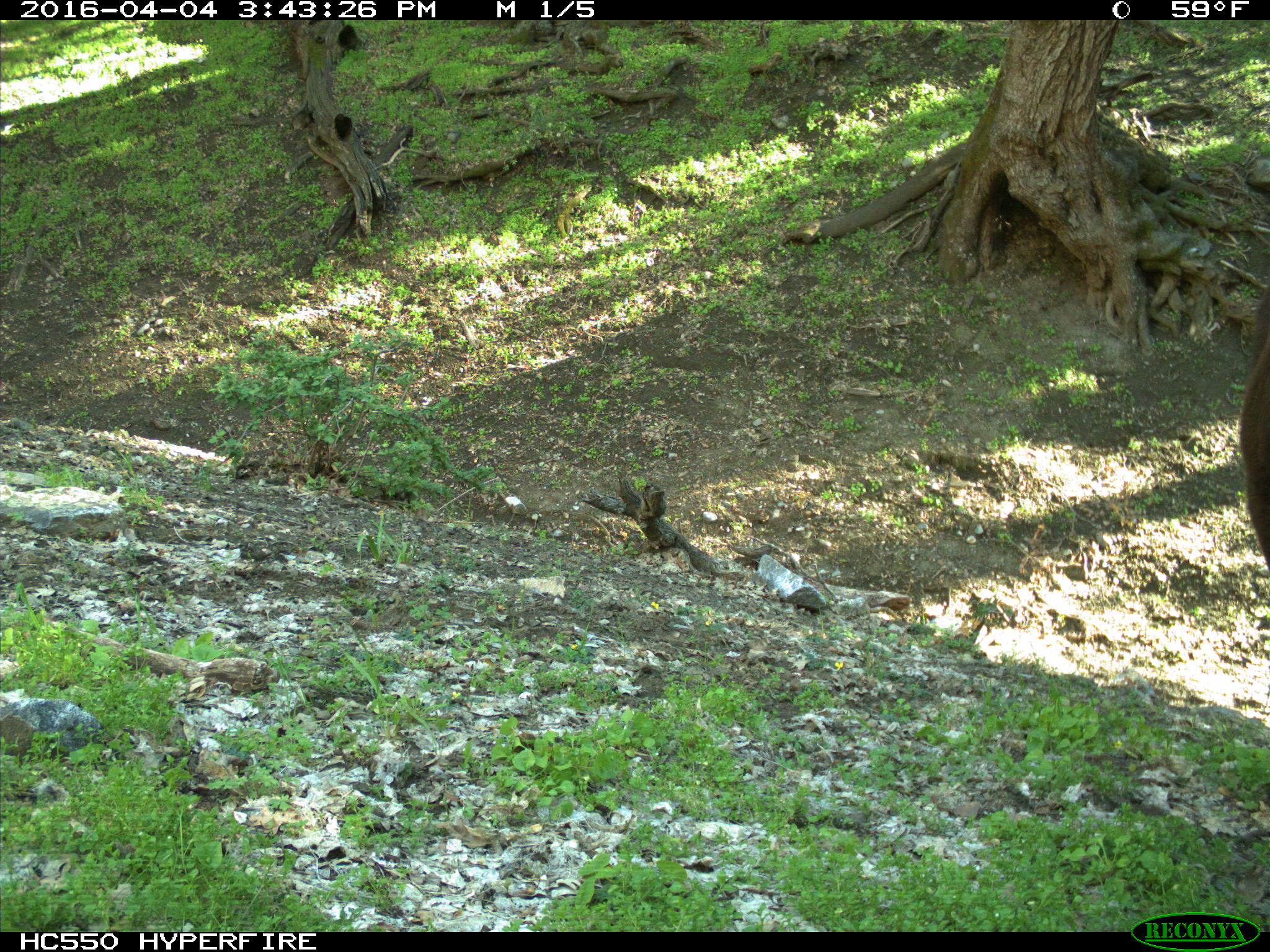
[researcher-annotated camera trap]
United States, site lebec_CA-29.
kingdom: Animalia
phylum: Chordata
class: Mammalia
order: Artiodactyla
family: Bovidae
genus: Bos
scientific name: Bos taurus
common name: domestic cow